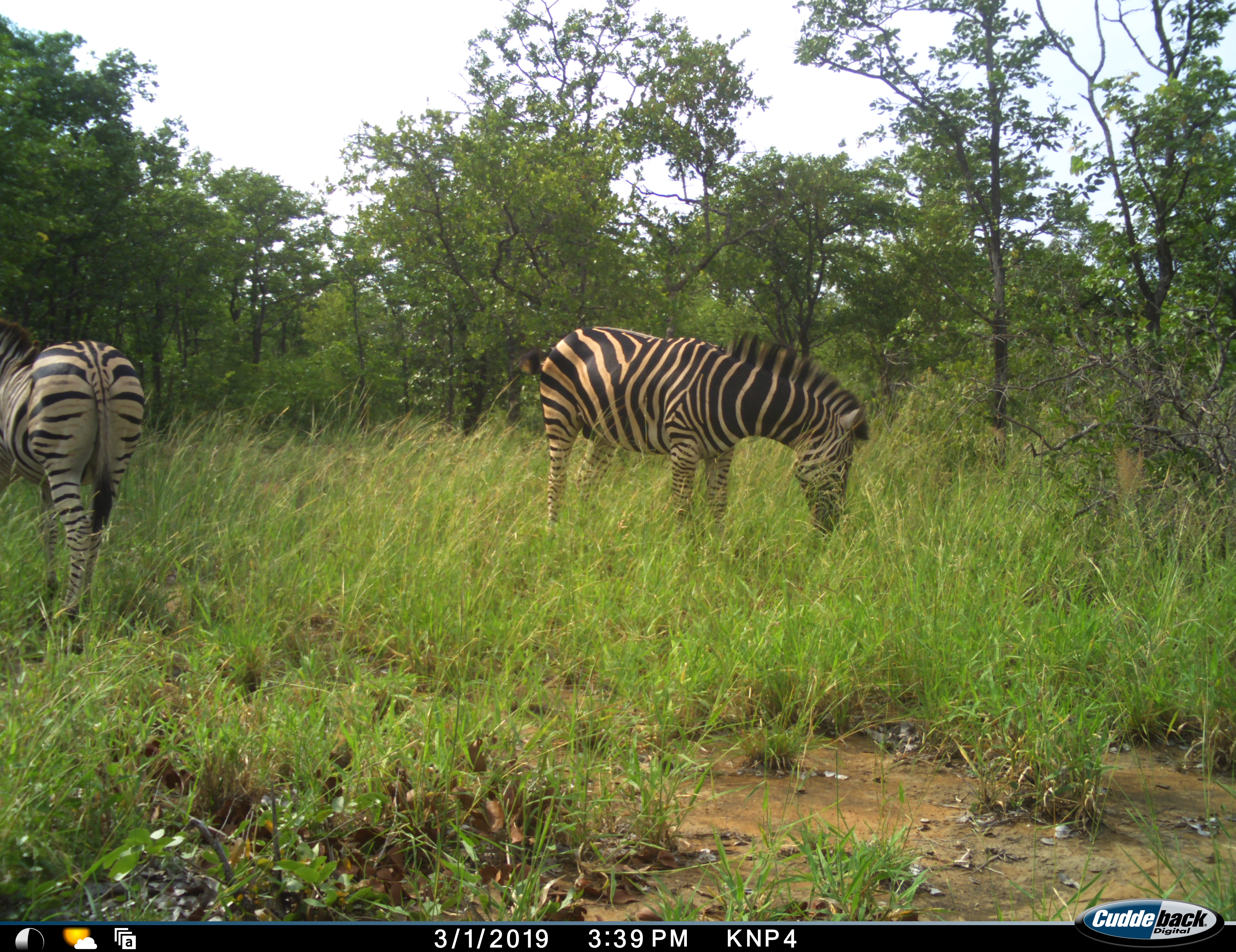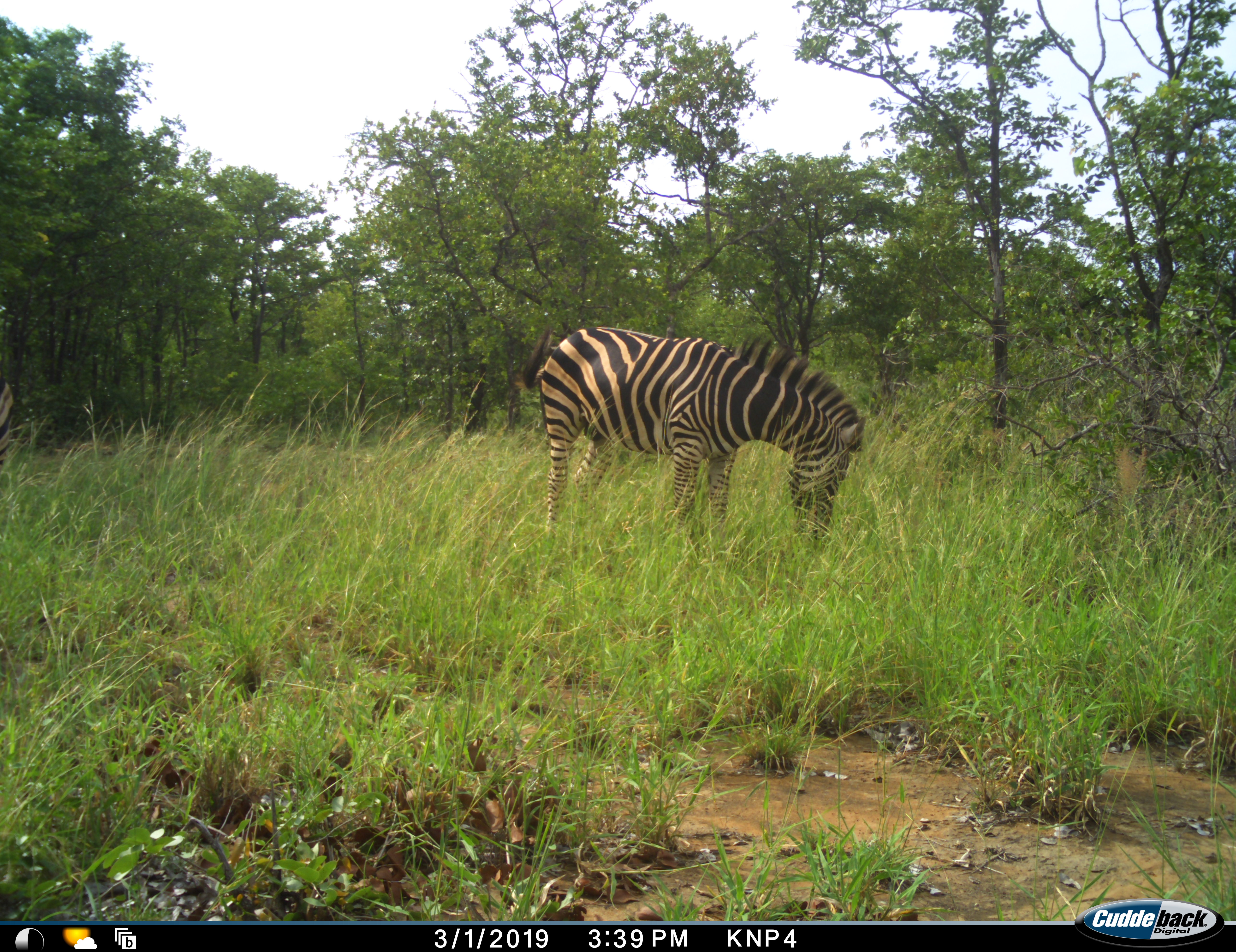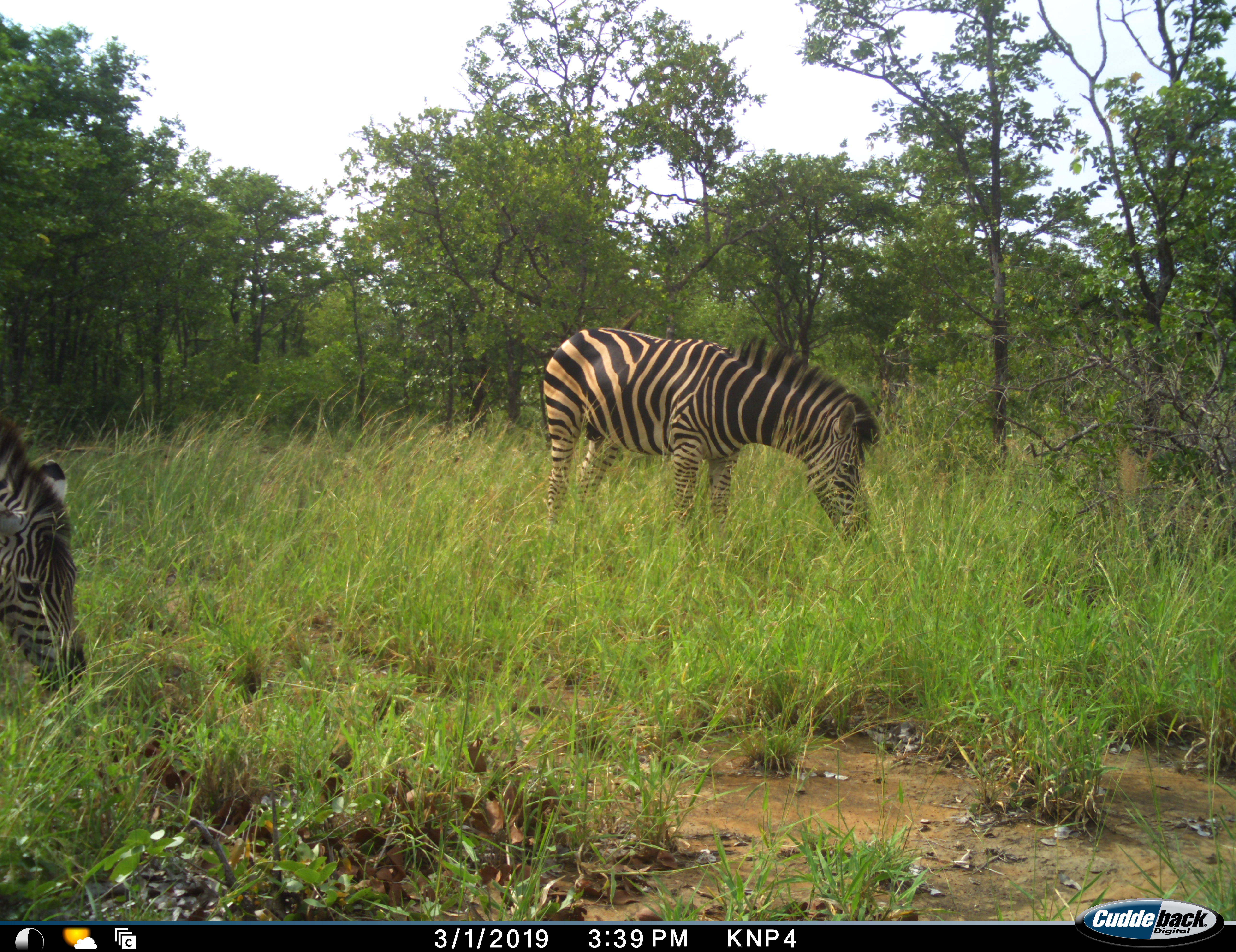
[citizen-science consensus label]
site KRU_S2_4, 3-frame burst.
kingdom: Animalia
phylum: Chordata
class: Mammalia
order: Perissodactyla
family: Equidae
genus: Equus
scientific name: Equus quagga burchellii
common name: burchell's zebra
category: zebraburchells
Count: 2.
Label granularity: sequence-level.